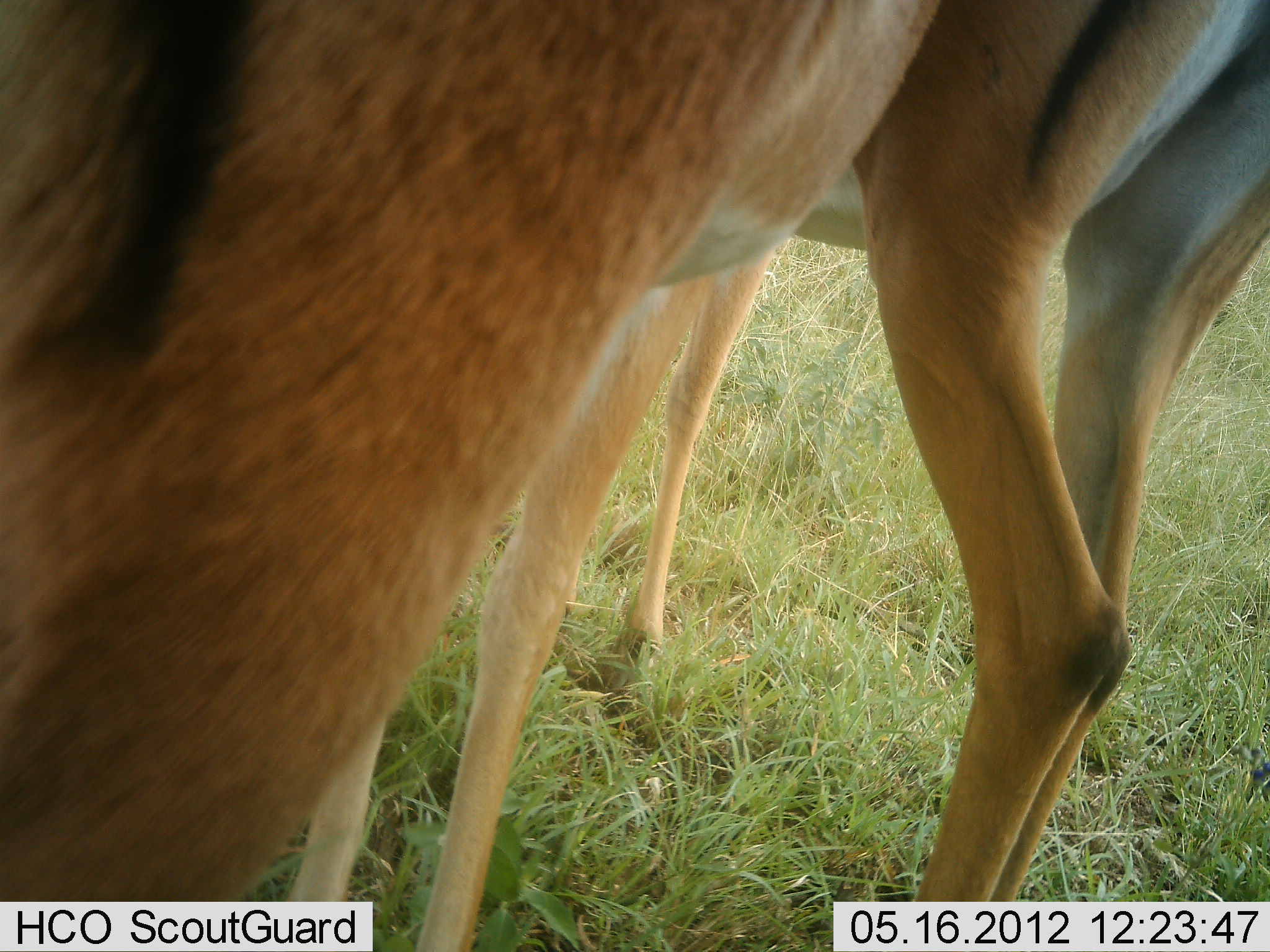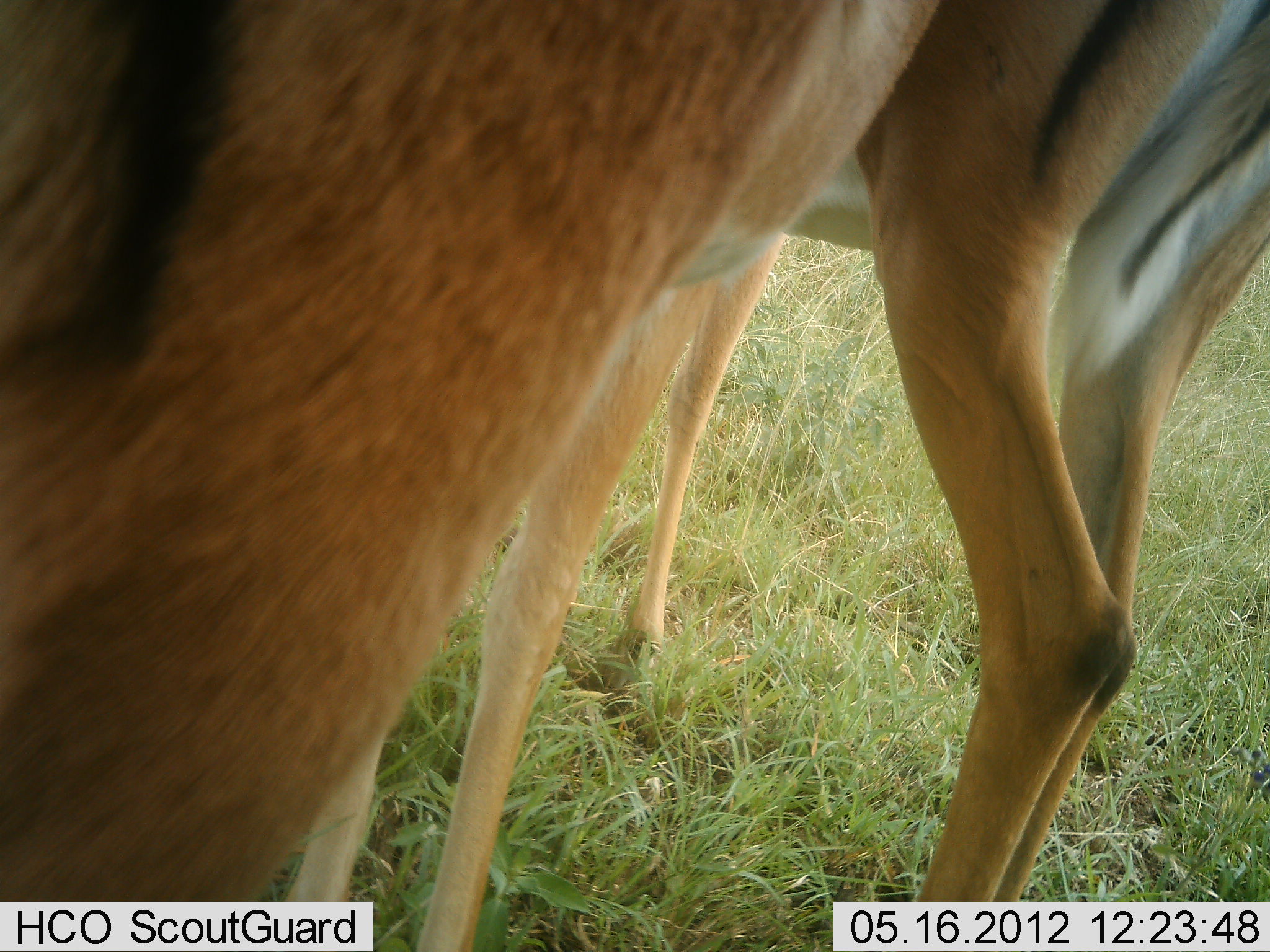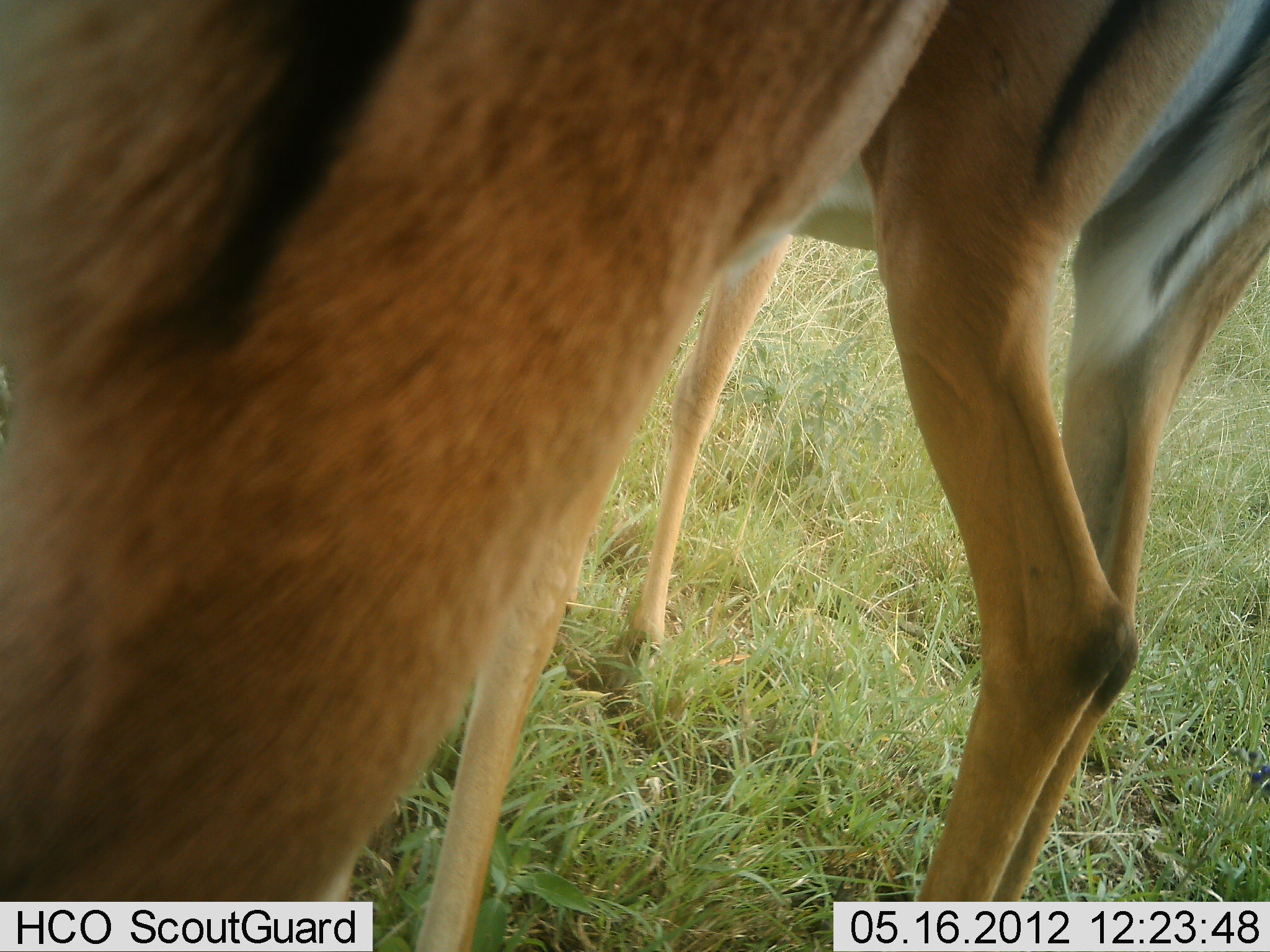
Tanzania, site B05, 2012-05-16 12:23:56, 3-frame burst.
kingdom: Animalia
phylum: Chordata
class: Mammalia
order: Artiodactyla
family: Bovidae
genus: Aepyceros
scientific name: Aepyceros melampus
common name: impala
Impala (Aepyceros melampus), count 2. Behavior (volunteer vote fractions): standing 100%, resting 0%, moving 0%, interacting 5%. Young present (vote fraction): 11%. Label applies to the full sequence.